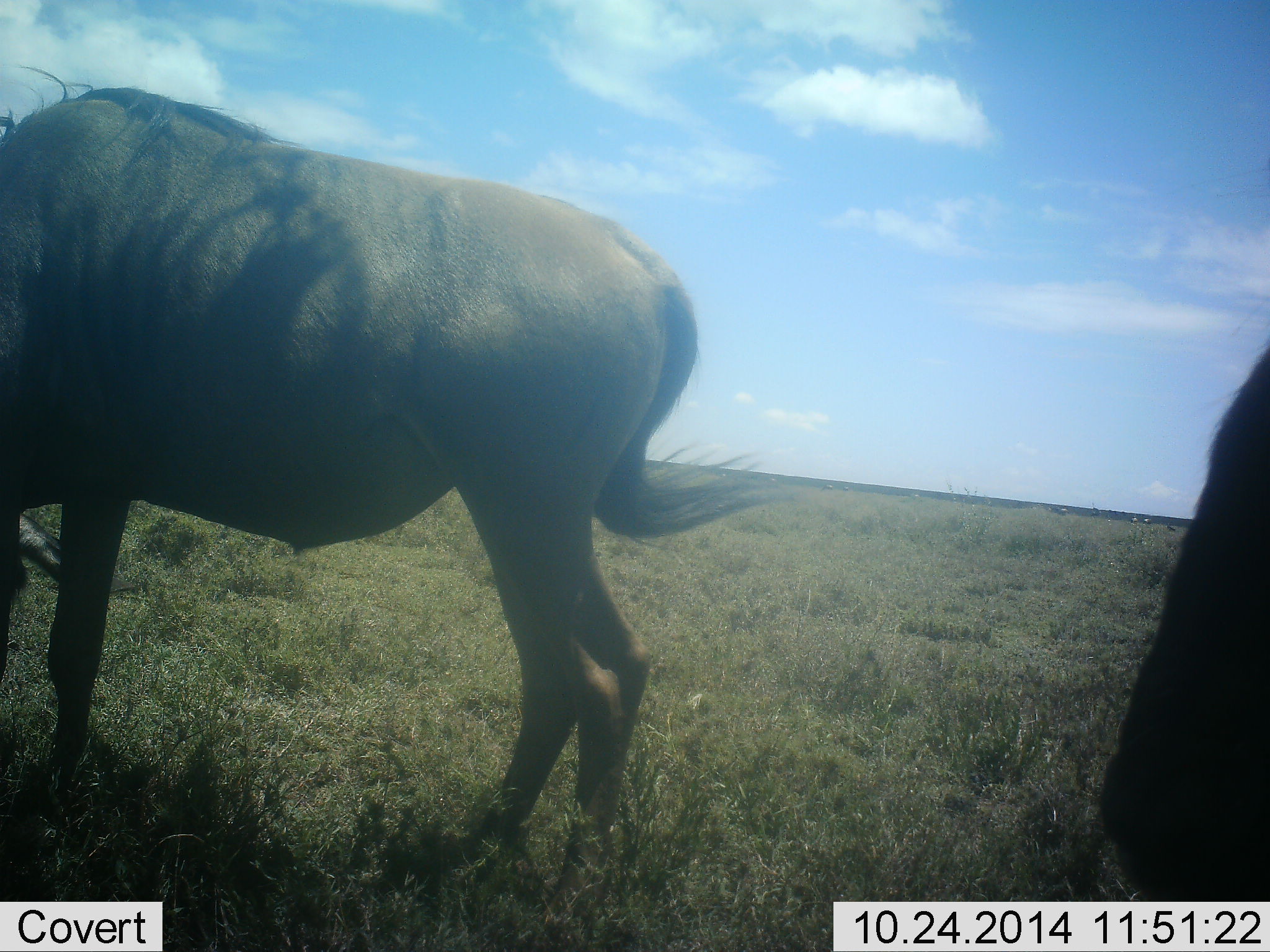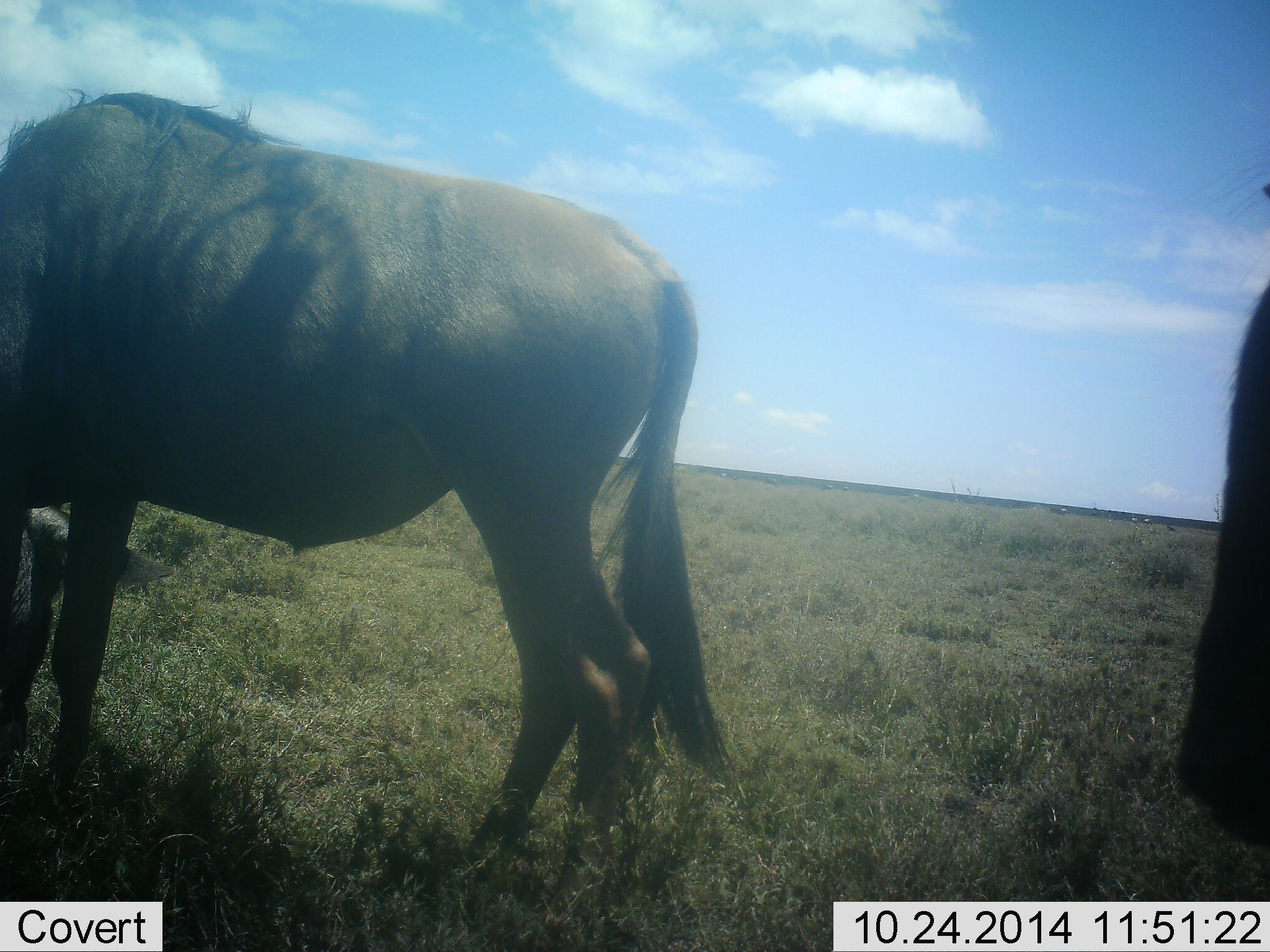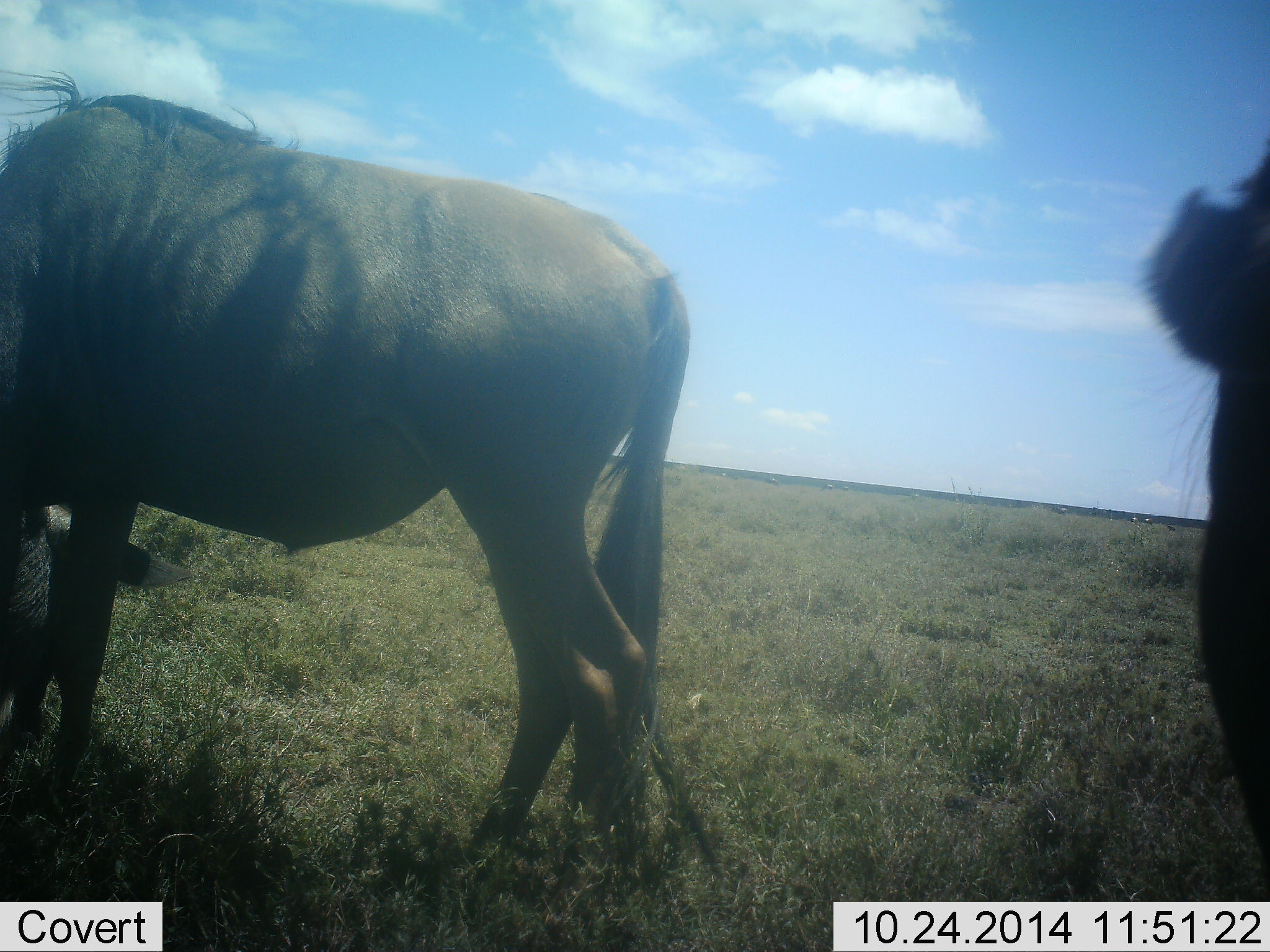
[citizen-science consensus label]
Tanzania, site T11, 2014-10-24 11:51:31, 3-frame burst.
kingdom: Animalia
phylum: Chordata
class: Mammalia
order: Artiodactyla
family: Bovidae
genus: Connochaetes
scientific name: Connochaetes taurinus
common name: blue wildebeest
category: wildebeest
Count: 2.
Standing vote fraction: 30%.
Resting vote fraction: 0%.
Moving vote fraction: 0%.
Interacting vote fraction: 0%.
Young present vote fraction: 0%.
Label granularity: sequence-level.